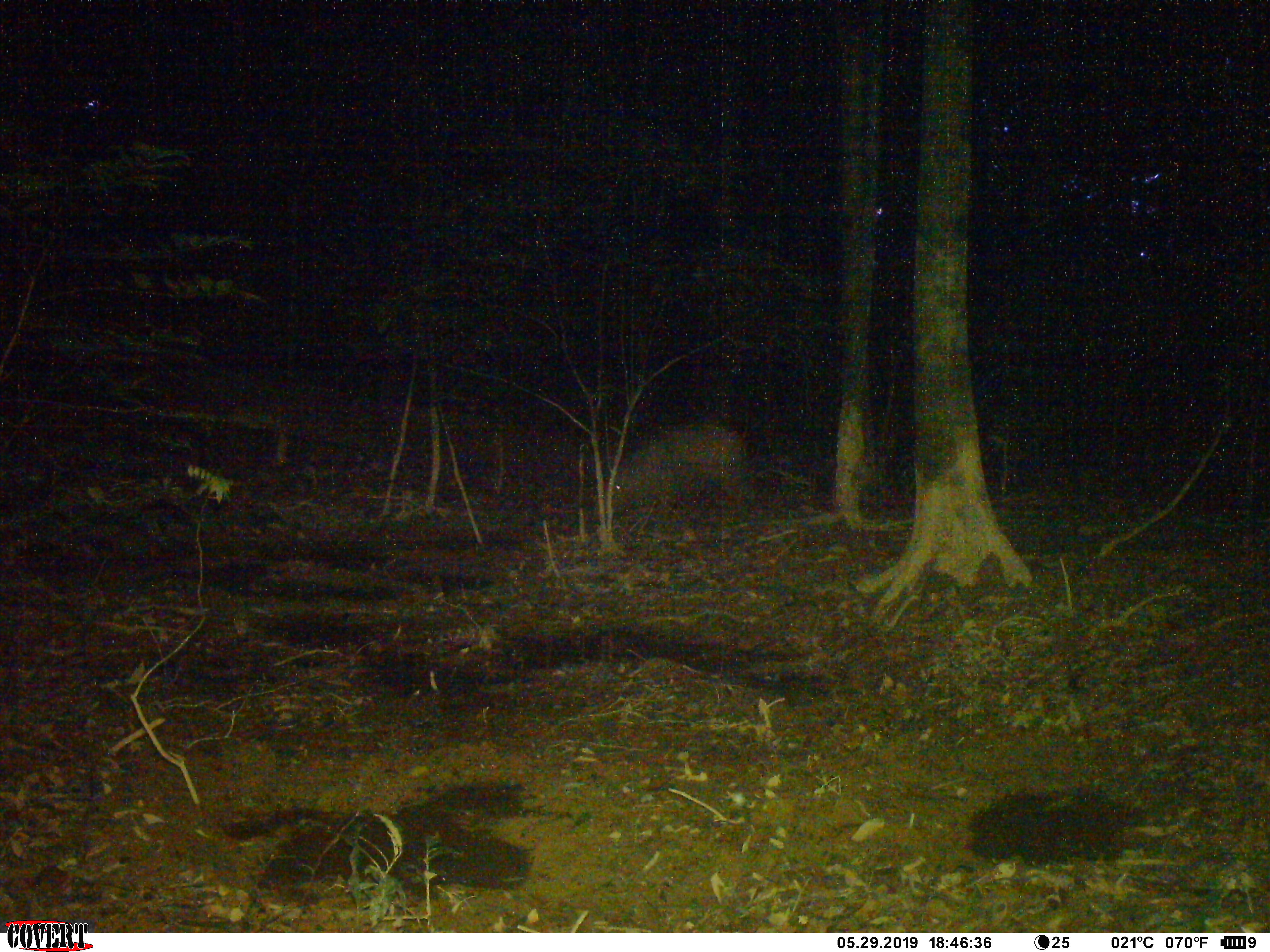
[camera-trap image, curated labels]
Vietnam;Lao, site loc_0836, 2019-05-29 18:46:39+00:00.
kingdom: Animalia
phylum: Chordata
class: Mammalia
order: Artiodactyla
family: Suidae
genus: Sus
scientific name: Sus scrofa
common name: eurasian wild pig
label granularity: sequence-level